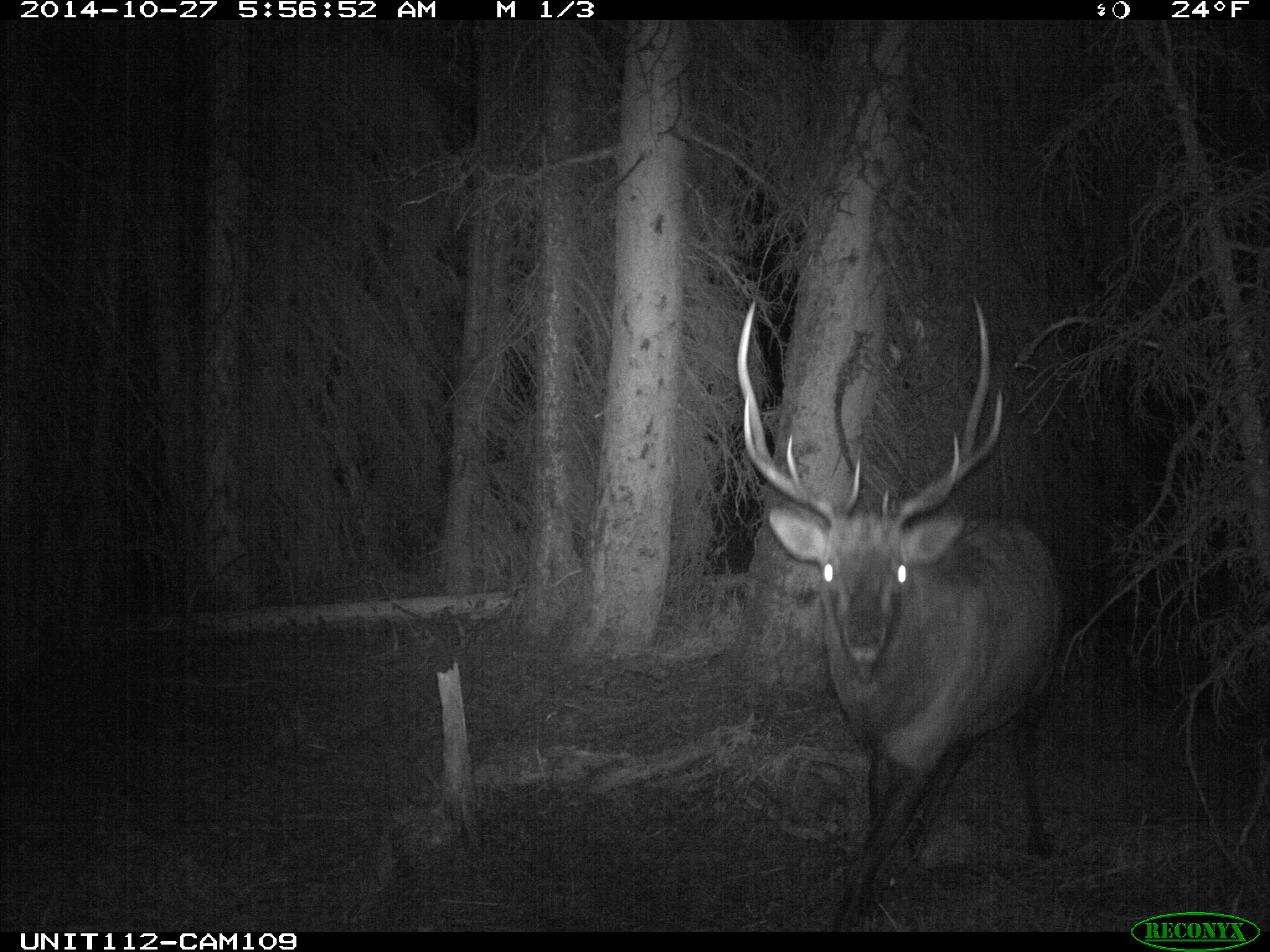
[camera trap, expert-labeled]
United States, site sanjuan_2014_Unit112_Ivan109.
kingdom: Animalia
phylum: Chordata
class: Mammalia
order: Artiodactyla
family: Cervidae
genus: Cervus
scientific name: Cervus elaphus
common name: red deer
Cervus elaphus (red deer).